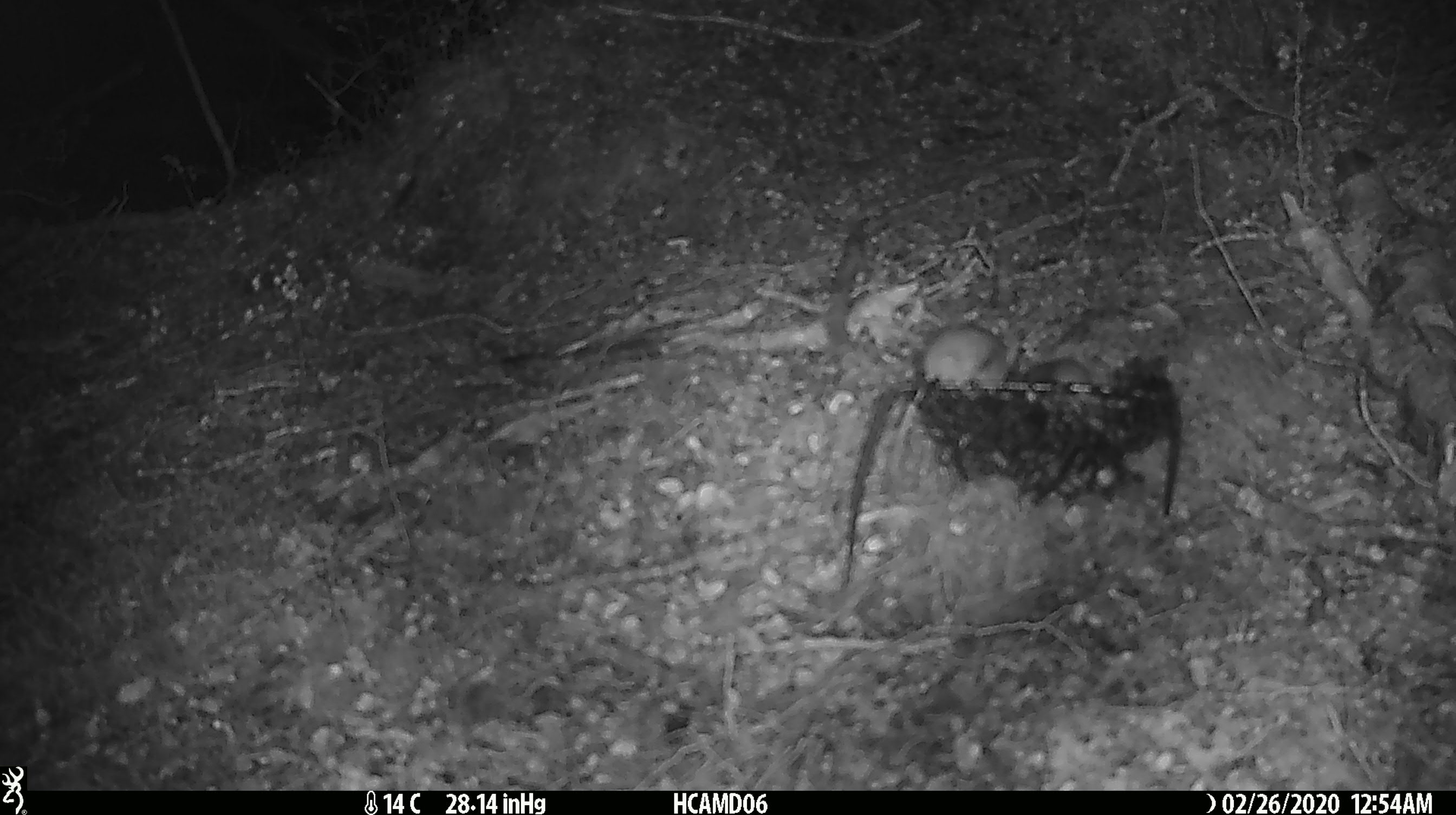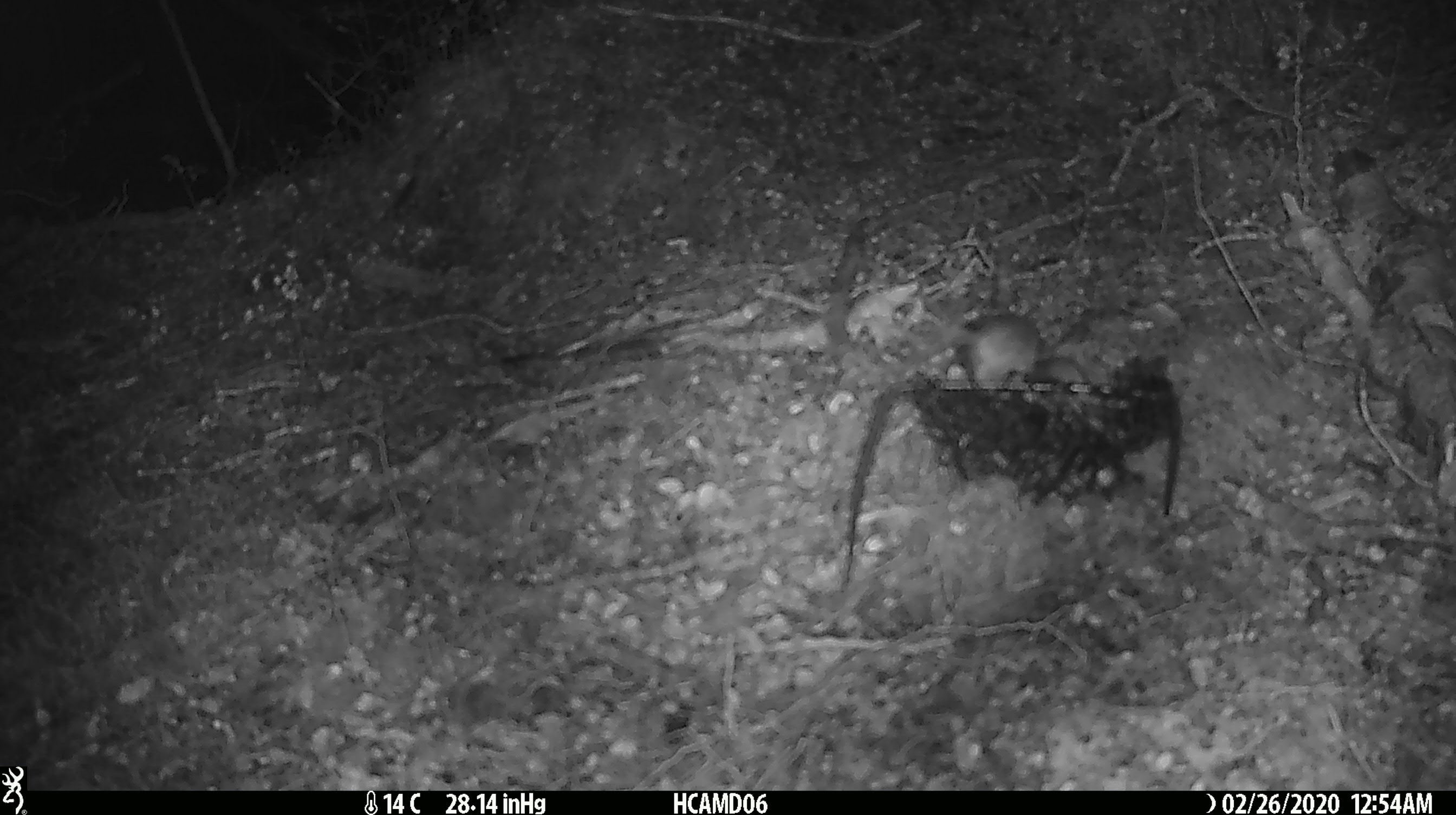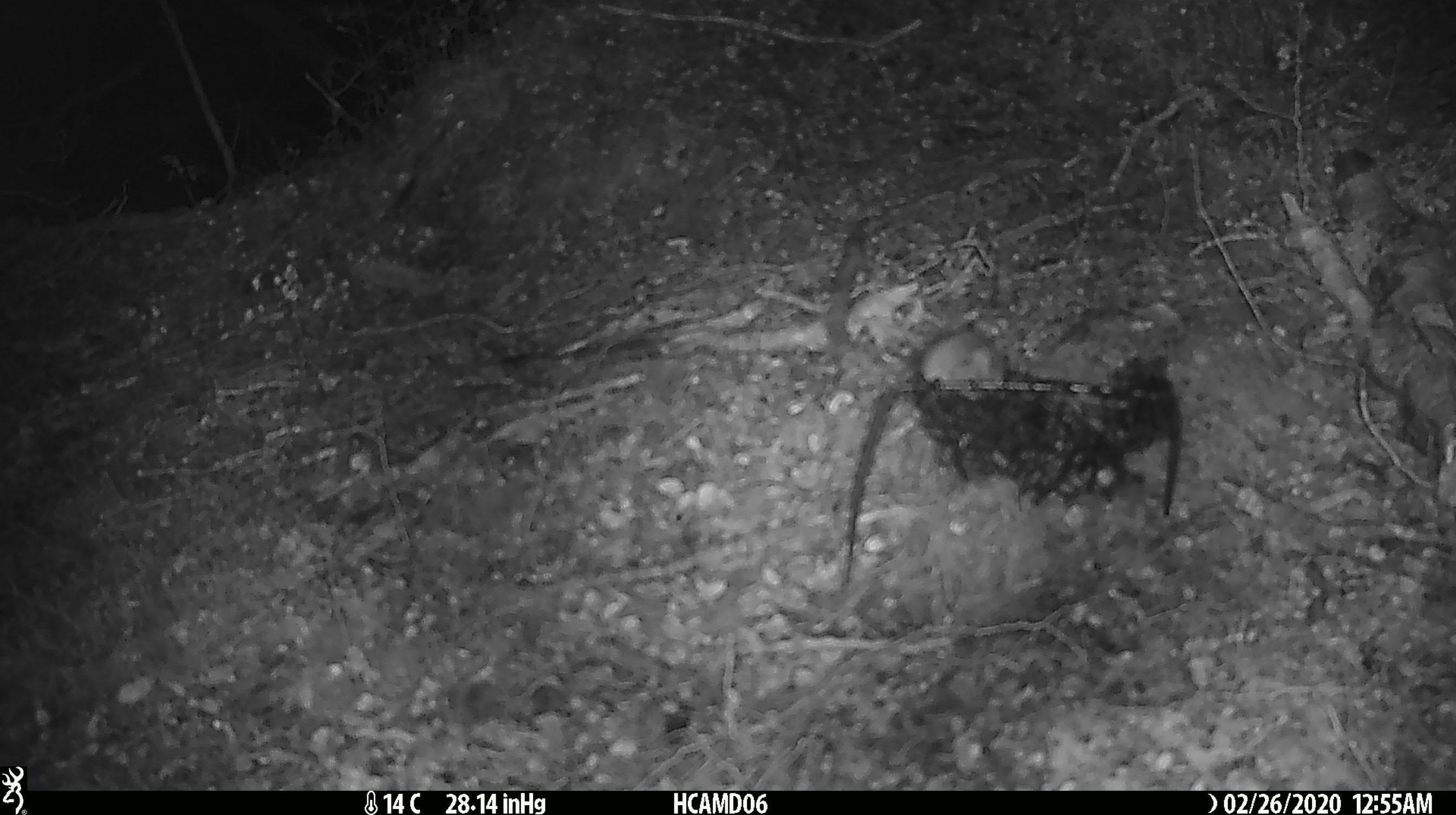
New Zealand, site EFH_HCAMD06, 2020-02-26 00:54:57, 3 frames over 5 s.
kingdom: Animalia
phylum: Chordata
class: Mammalia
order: Rodentia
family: Muridae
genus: Mus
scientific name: Mus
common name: mouse